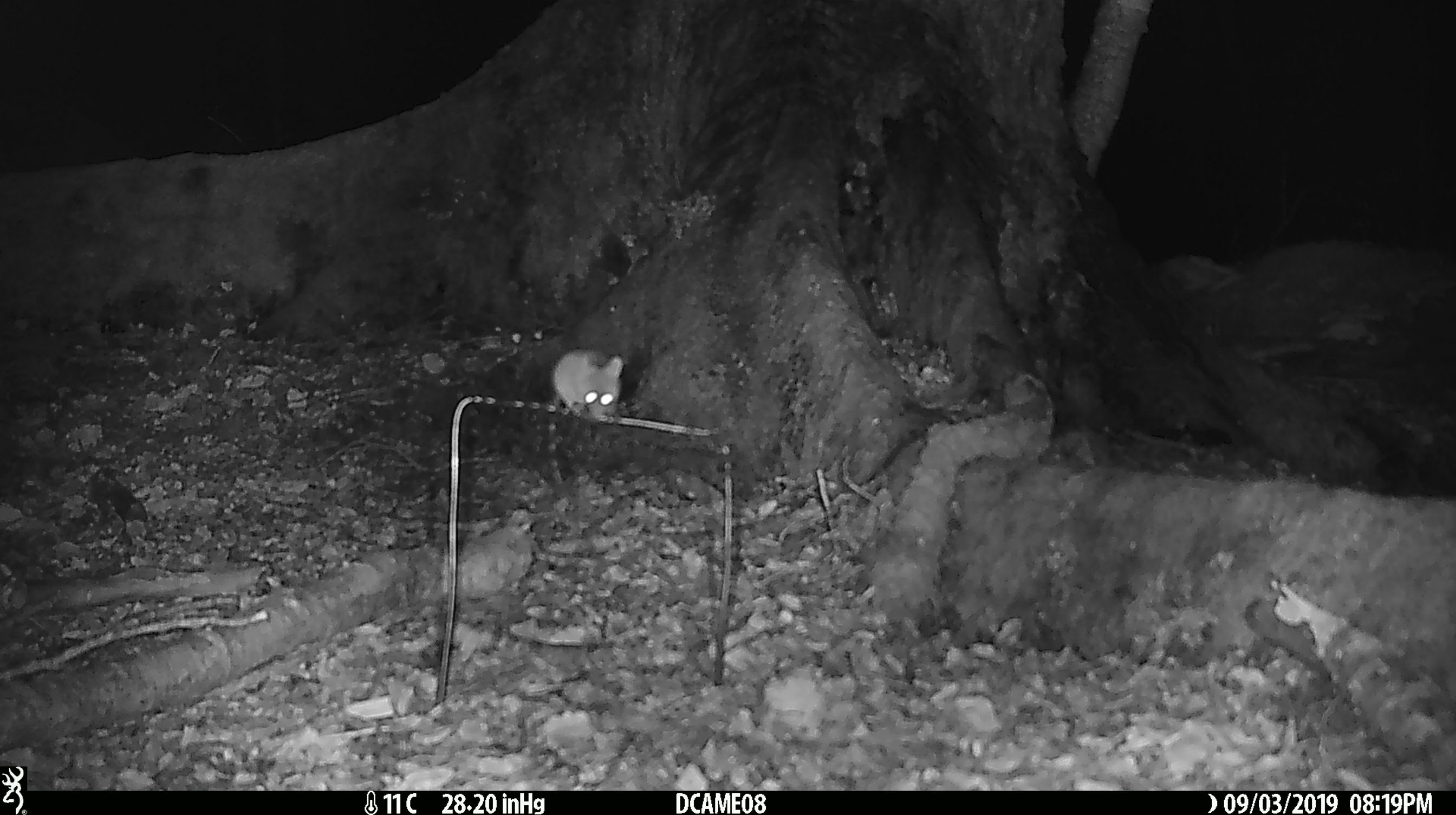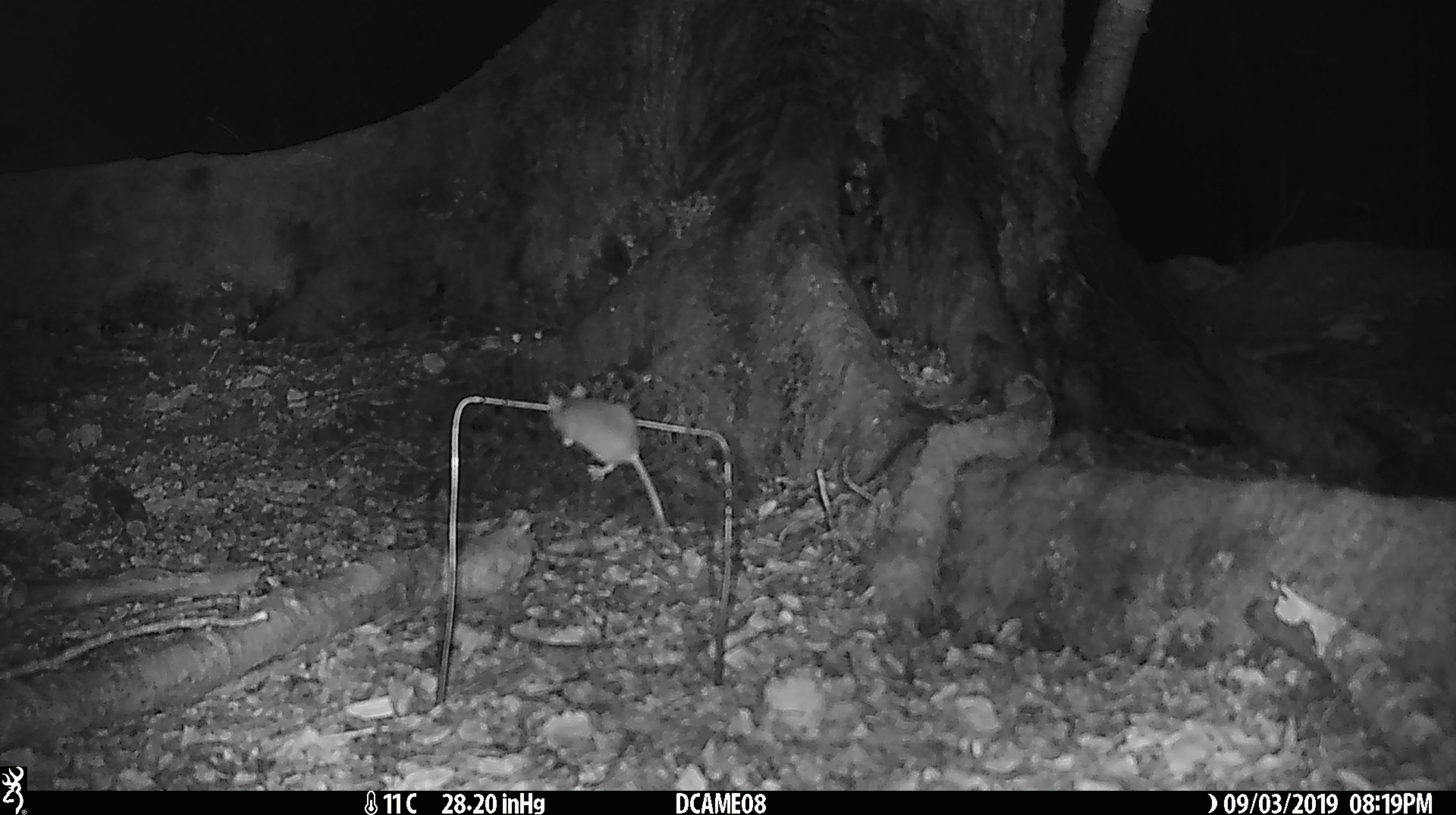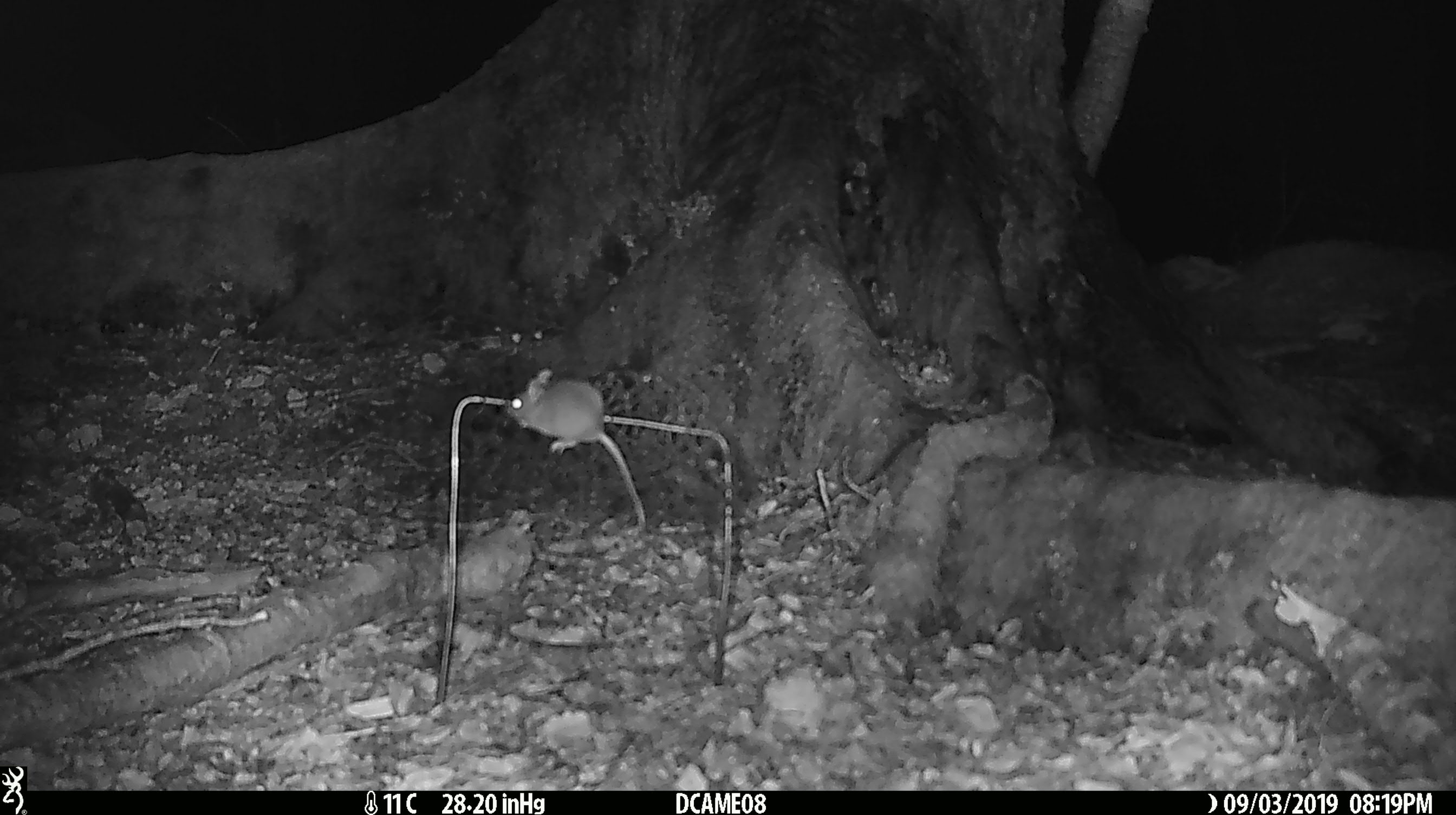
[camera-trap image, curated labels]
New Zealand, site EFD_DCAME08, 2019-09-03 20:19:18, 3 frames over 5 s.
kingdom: Animalia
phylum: Chordata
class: Mammalia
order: Rodentia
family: Muridae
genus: Mus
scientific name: Mus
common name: mouse